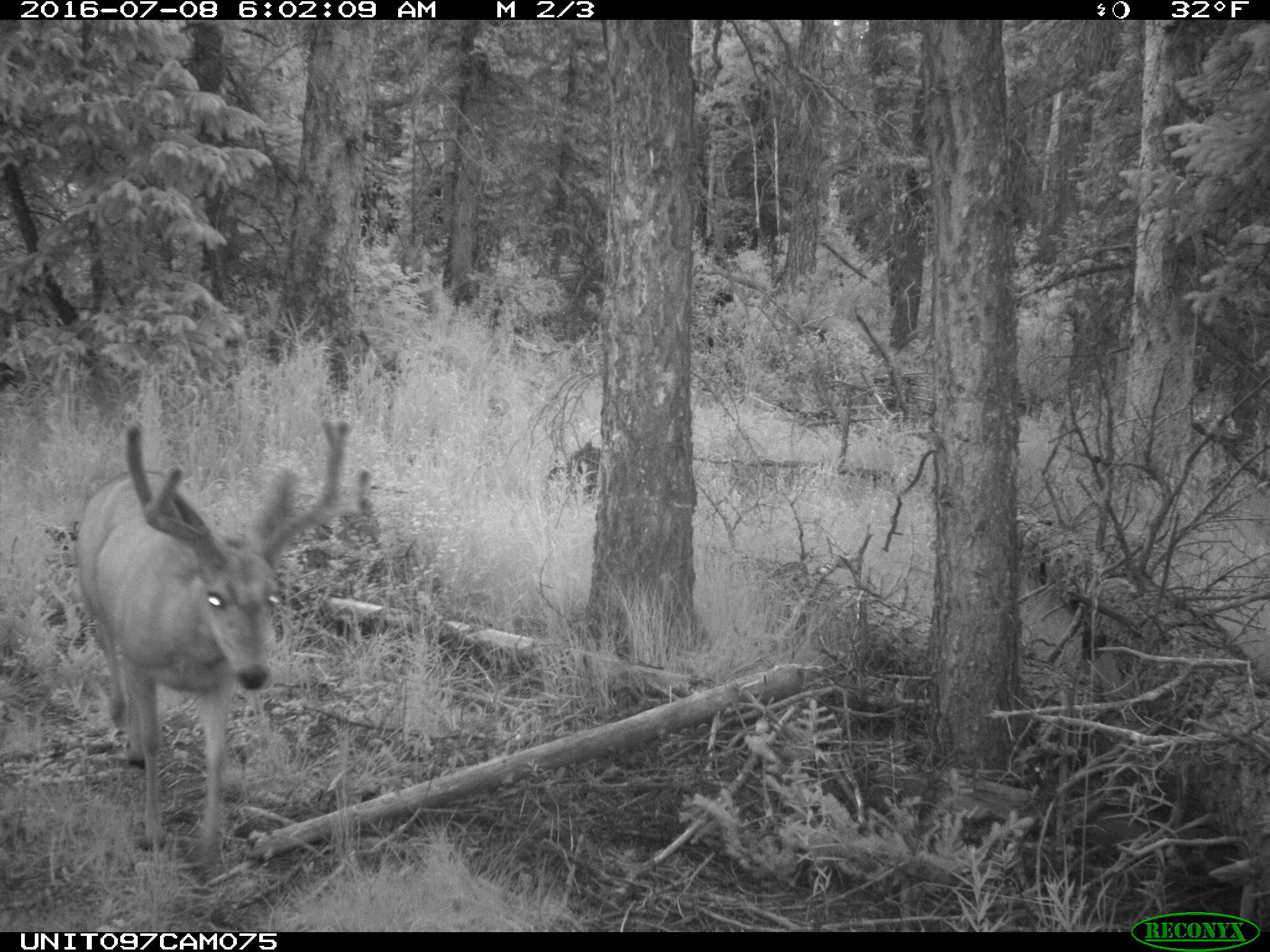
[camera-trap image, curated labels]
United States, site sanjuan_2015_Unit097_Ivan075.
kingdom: Animalia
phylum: Chordata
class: Mammalia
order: Artiodactyla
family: Cervidae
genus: Odocoileus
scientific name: Odocoileus hemionus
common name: mule deer